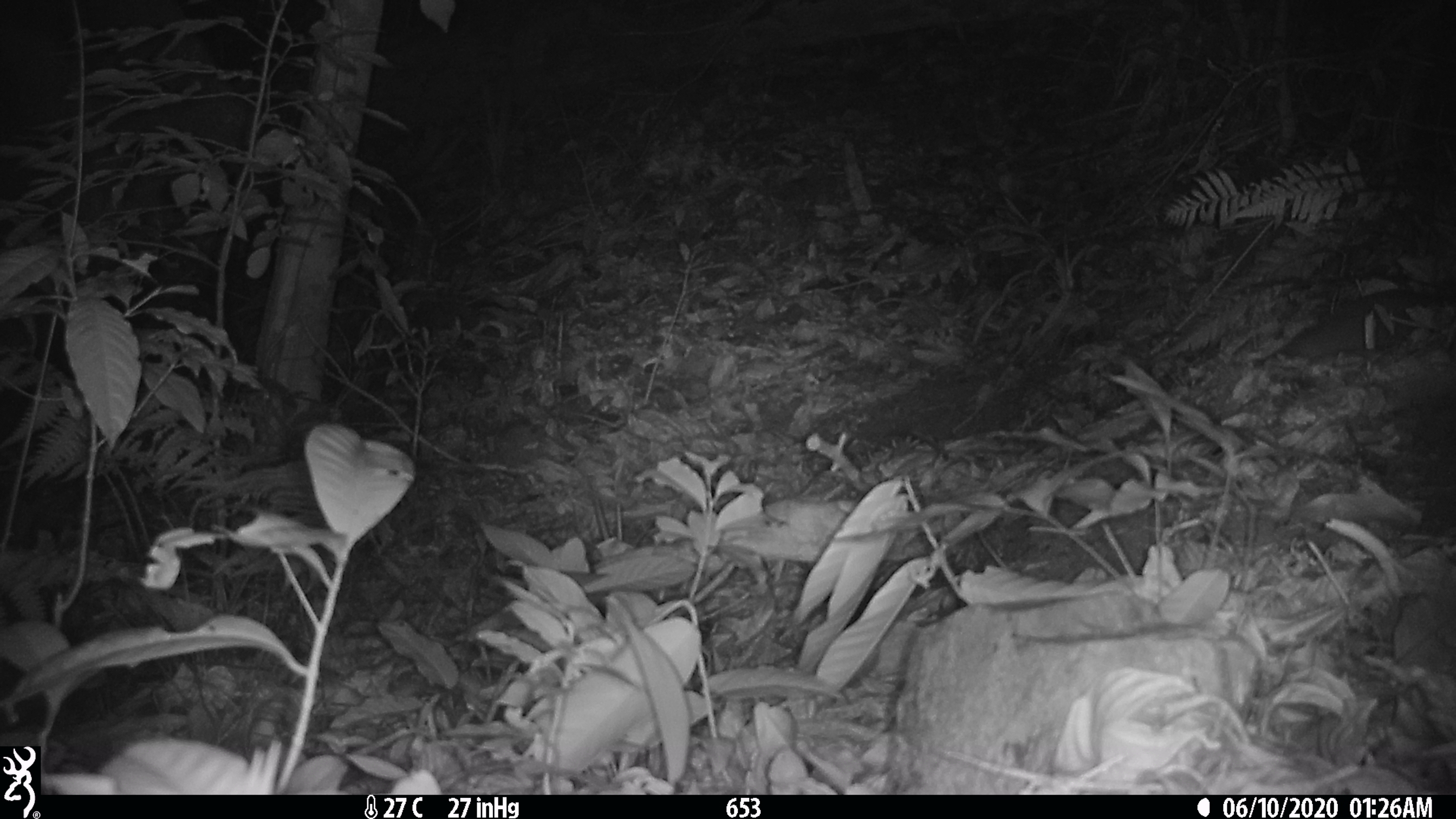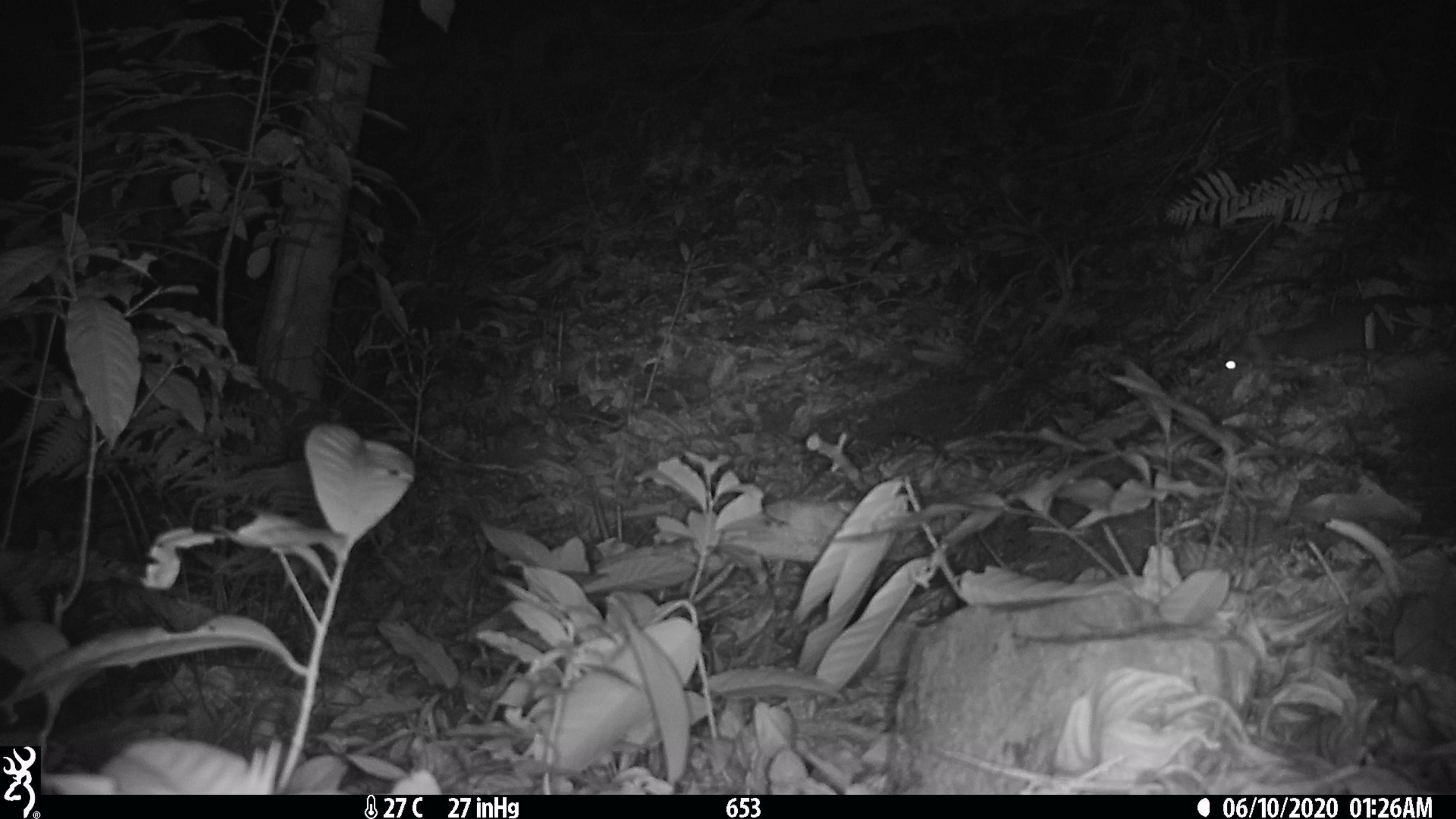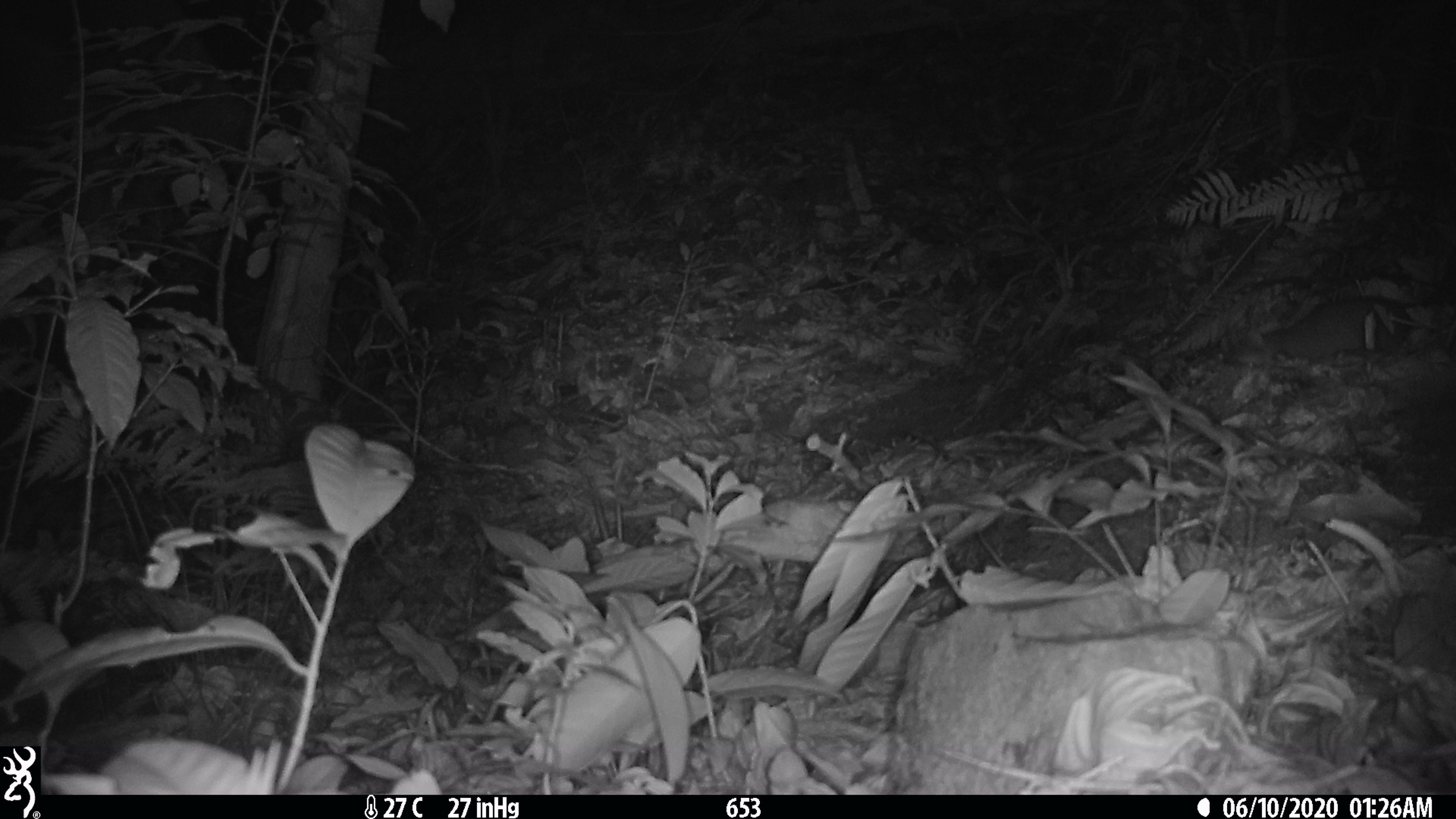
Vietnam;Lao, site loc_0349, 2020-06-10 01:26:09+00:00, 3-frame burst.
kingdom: Animalia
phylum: Chordata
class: Mammalia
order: Carnivora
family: Mustelidae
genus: Melogale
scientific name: Melogale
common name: ferret badger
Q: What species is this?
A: Ferret badger (Melogale).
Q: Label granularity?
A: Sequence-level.